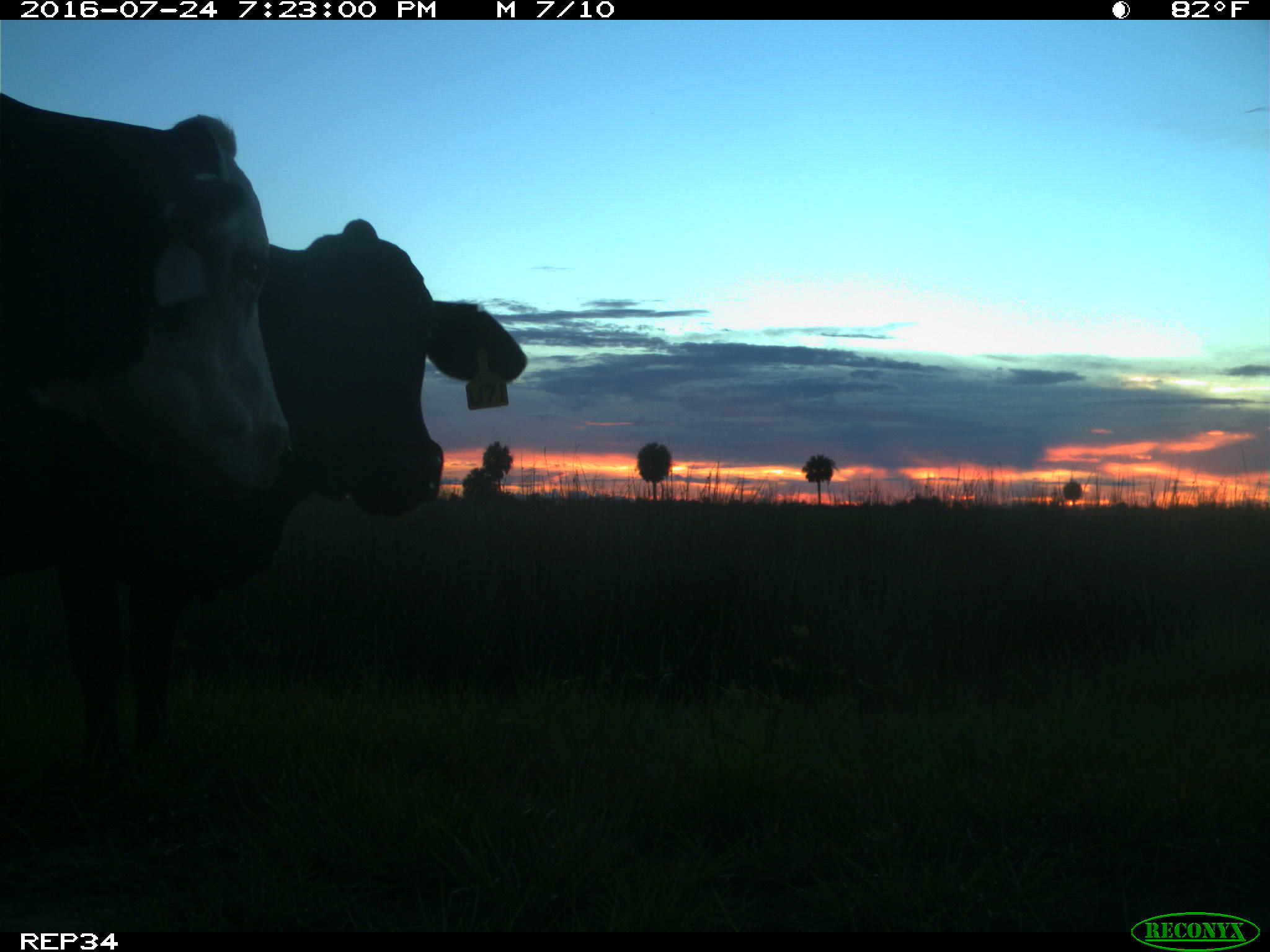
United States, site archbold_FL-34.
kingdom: Animalia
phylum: Chordata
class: Mammalia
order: Artiodactyla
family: Bovidae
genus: Bos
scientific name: Bos taurus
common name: domestic cow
Bos taurus (domestic cow).